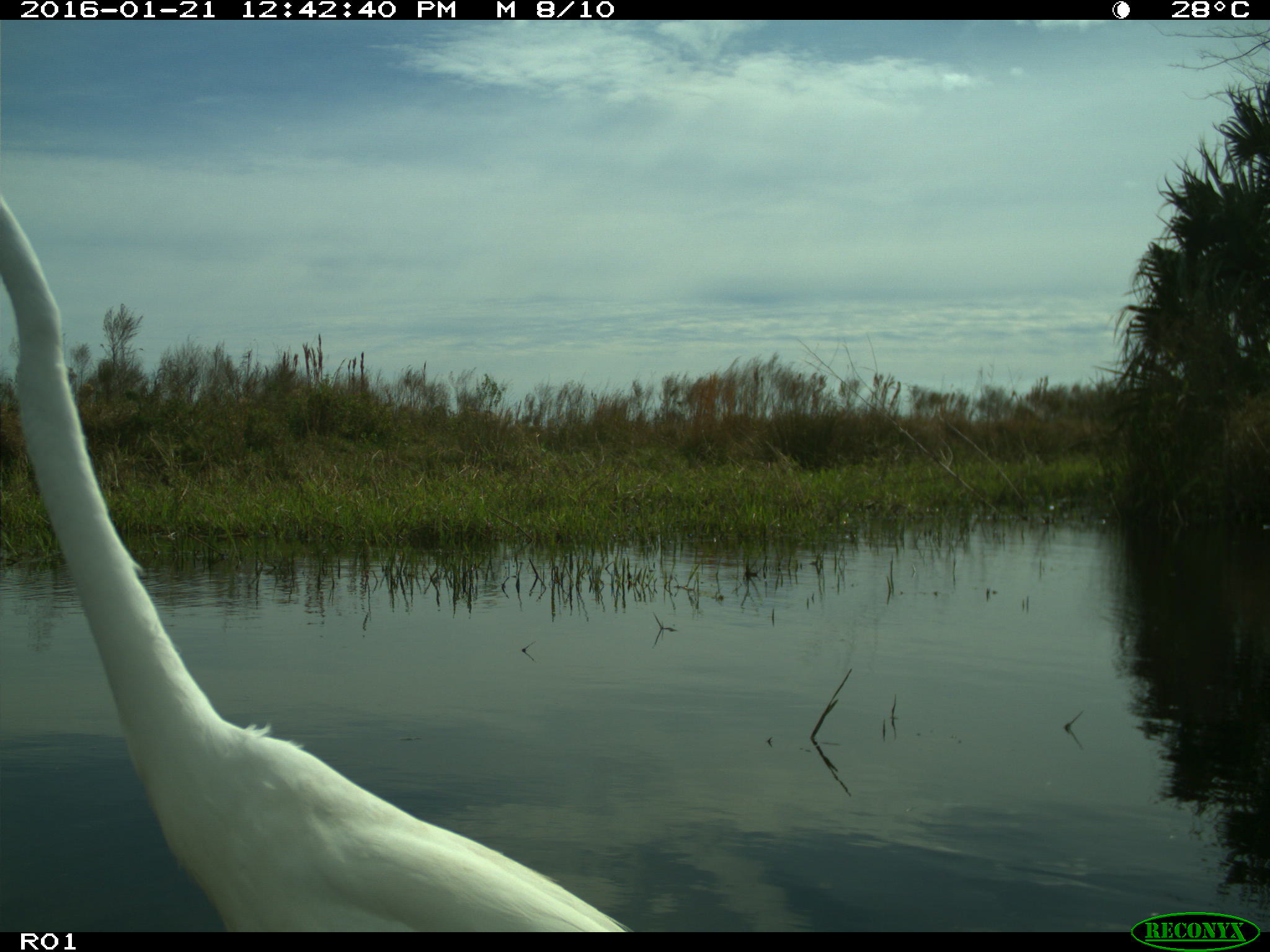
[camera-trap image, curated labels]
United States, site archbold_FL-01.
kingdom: Animalia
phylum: Chordata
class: Aves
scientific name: Aves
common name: birds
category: unidentified bird